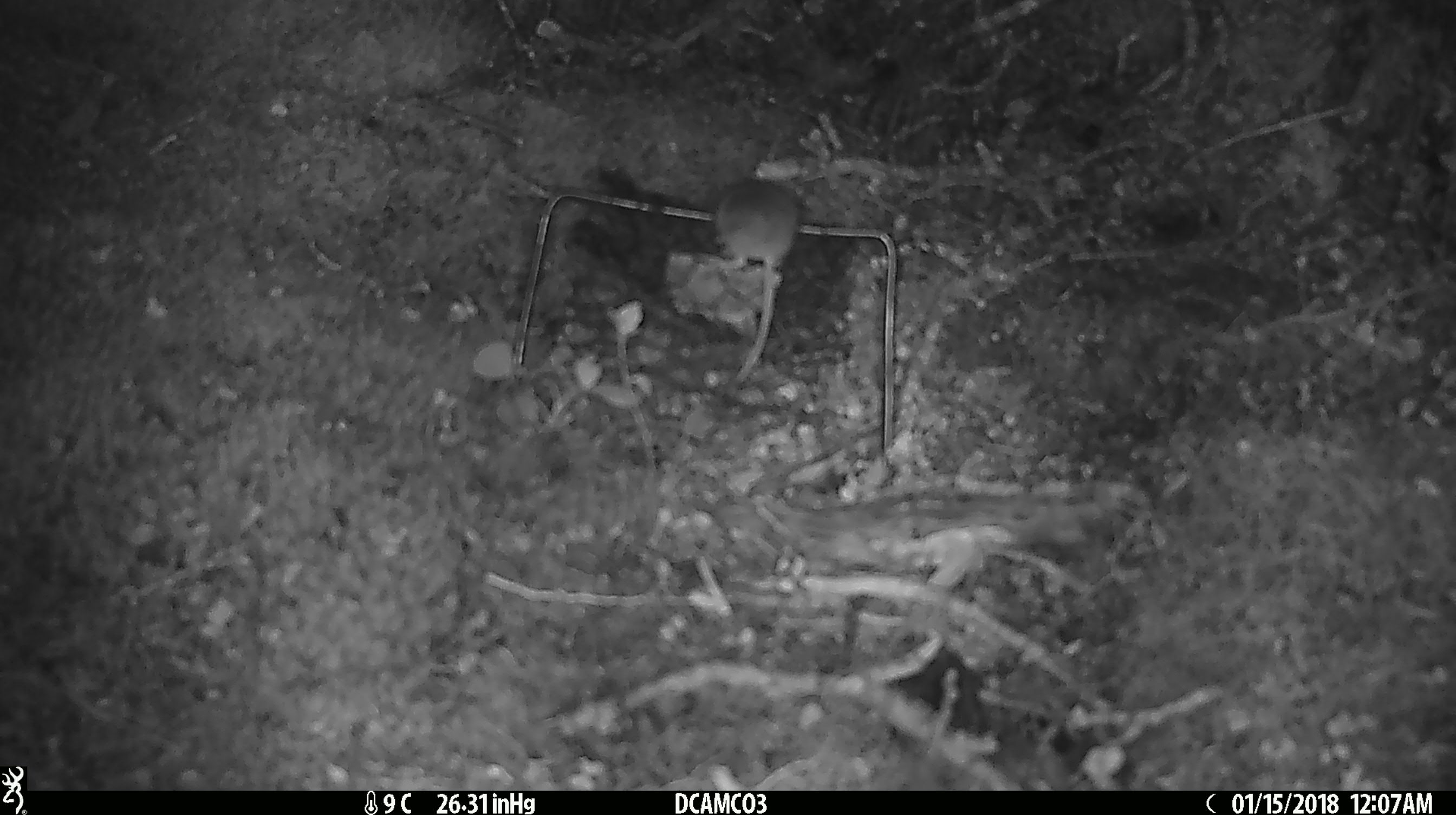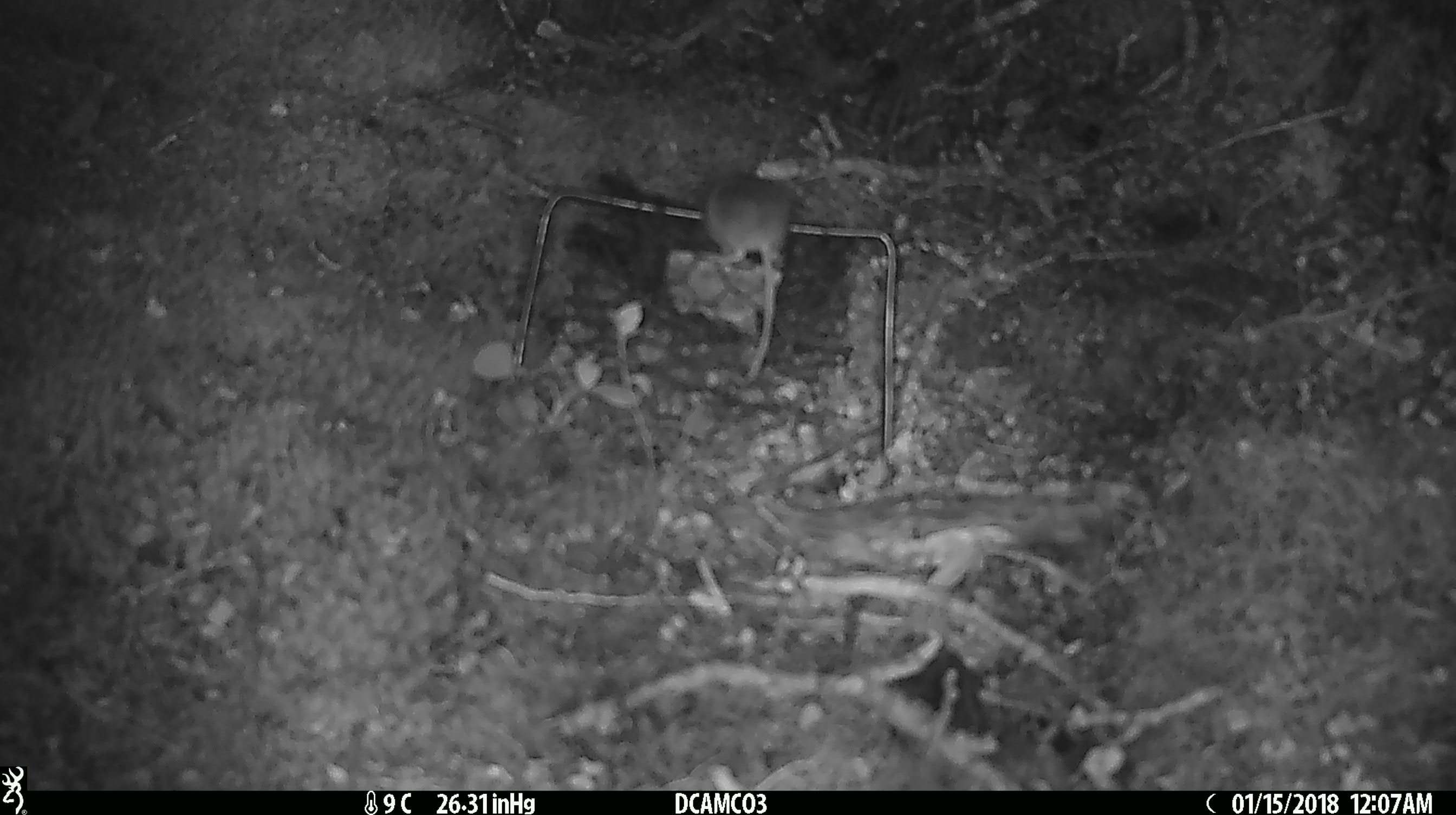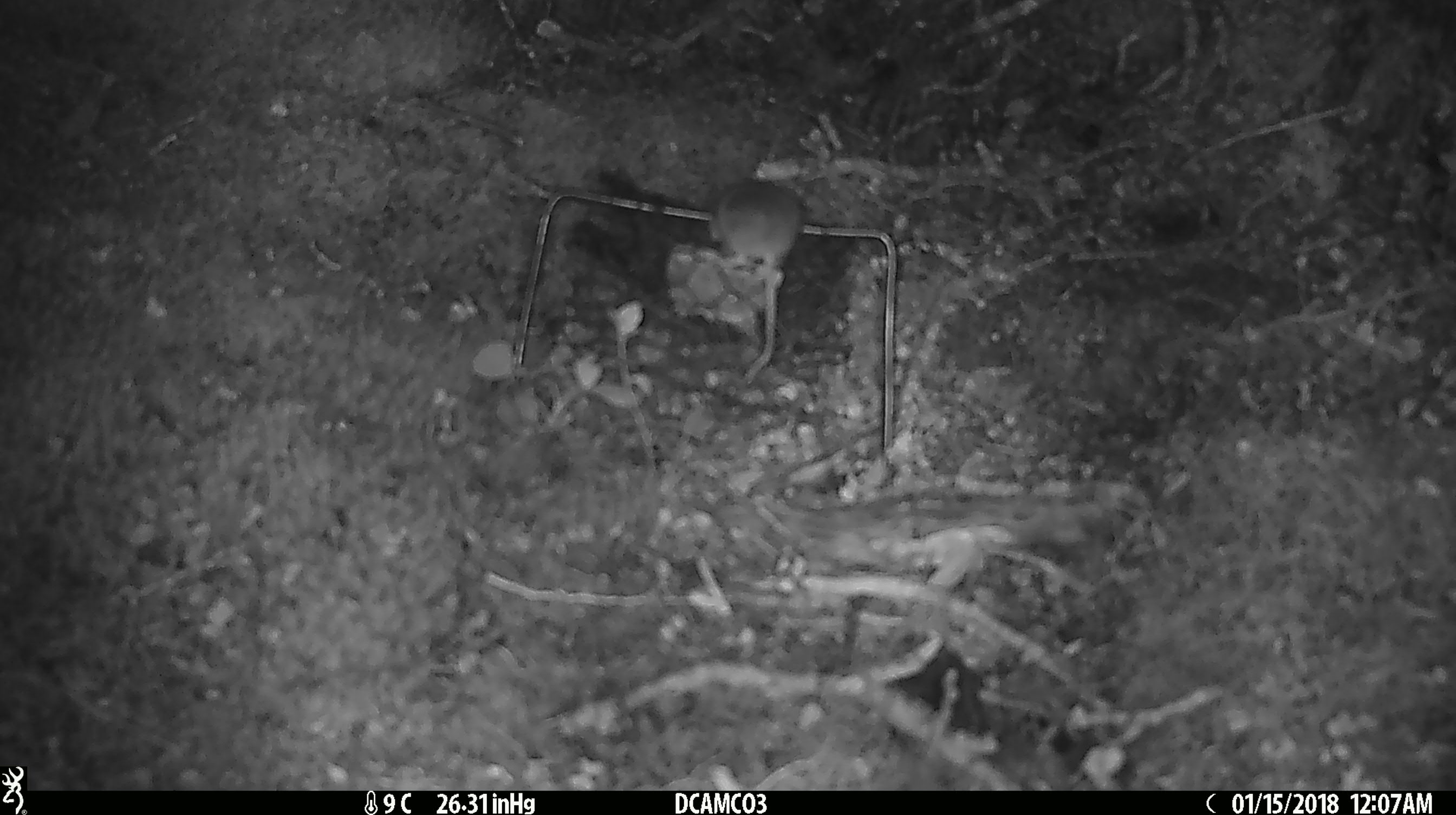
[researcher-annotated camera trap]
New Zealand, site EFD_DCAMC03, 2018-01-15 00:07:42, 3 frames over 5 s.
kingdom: Animalia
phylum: Chordata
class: Mammalia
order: Rodentia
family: Muridae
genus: Mus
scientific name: Mus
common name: mouse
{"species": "mouse (Mus)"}